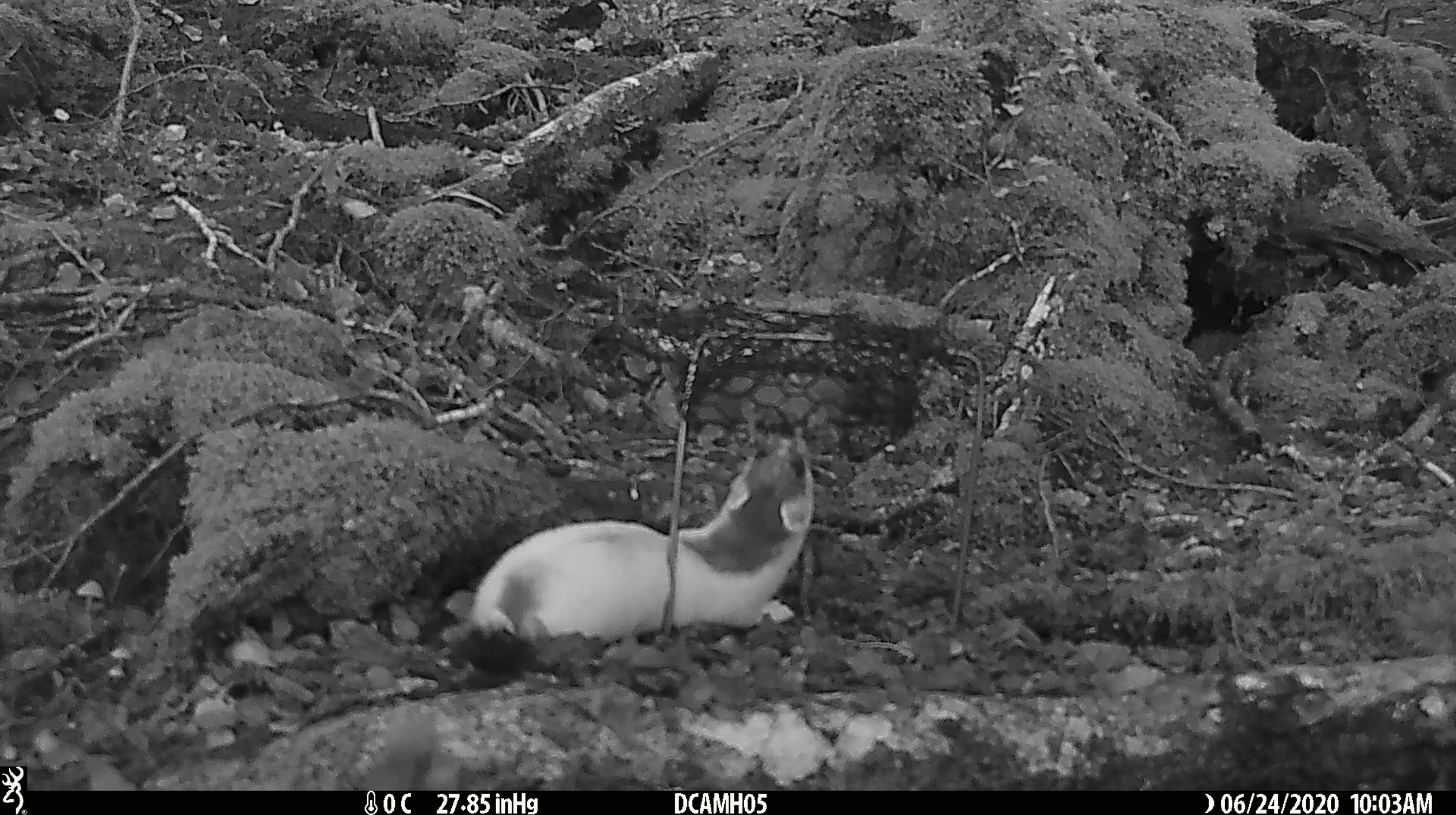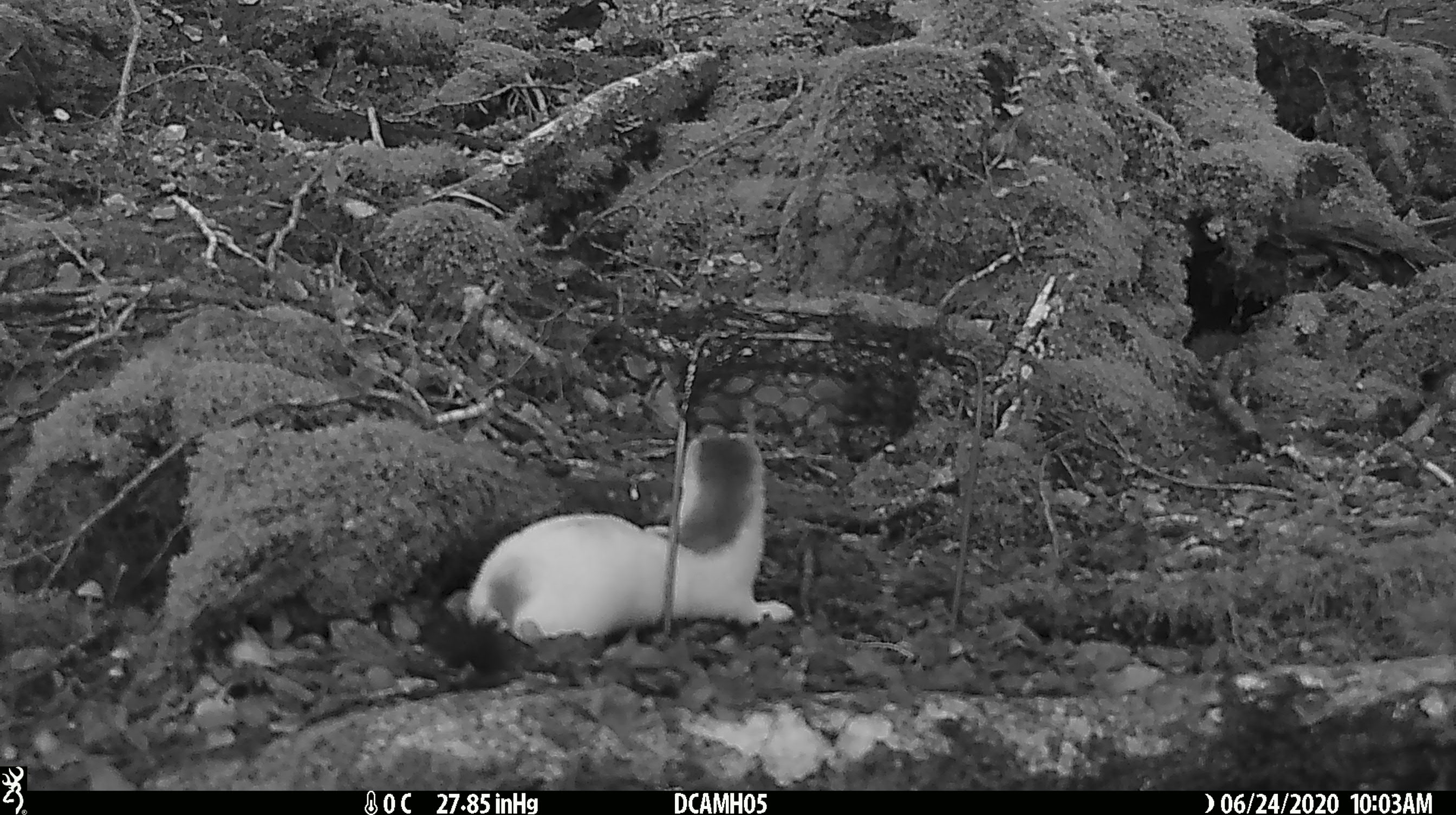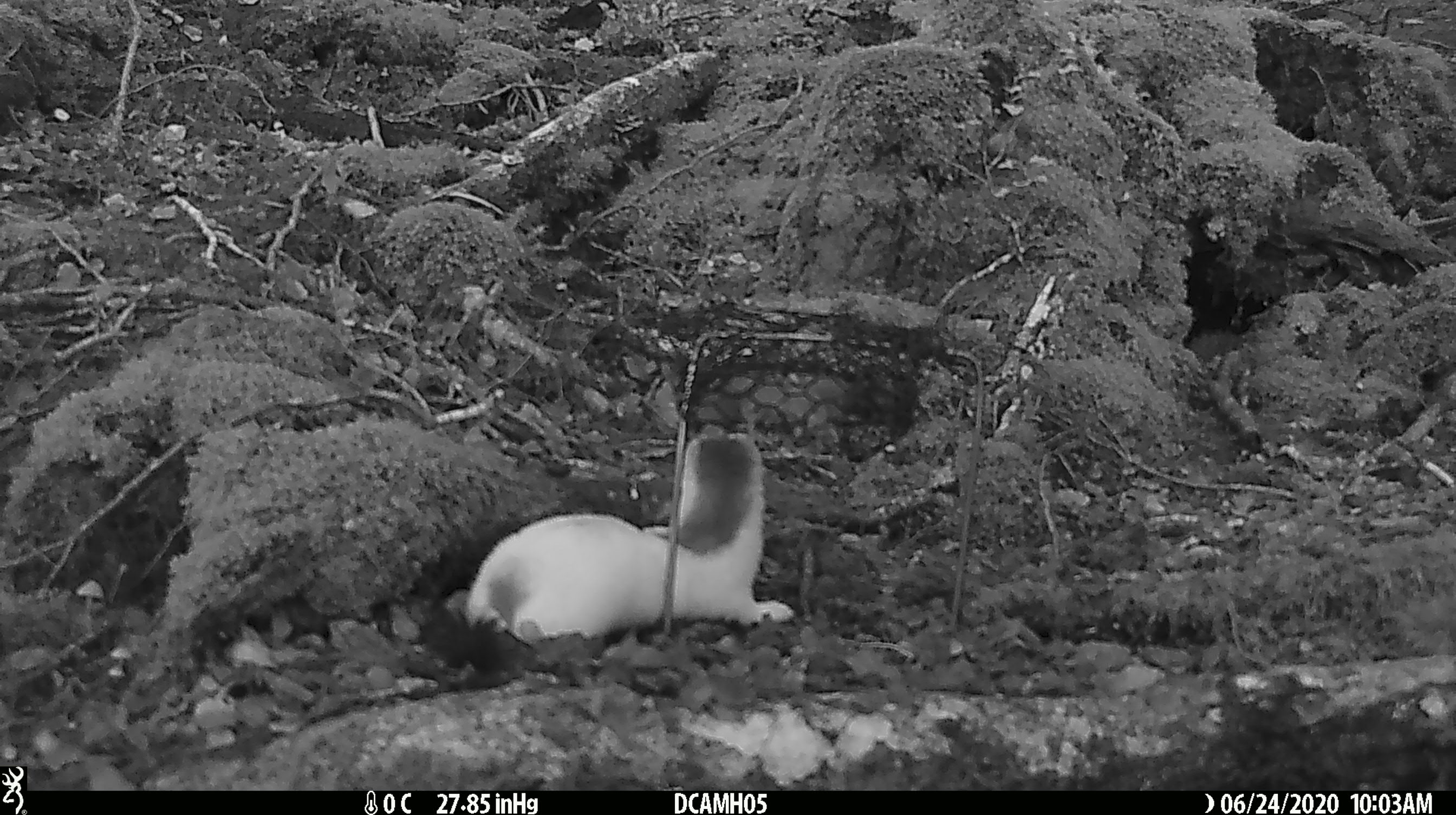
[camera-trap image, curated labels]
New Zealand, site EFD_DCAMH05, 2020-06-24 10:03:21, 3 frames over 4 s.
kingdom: Animalia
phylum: Chordata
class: Mammalia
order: Carnivora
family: Mustelidae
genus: Mustela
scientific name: Mustela erminea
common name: stoat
Stoat (Mustela erminea).